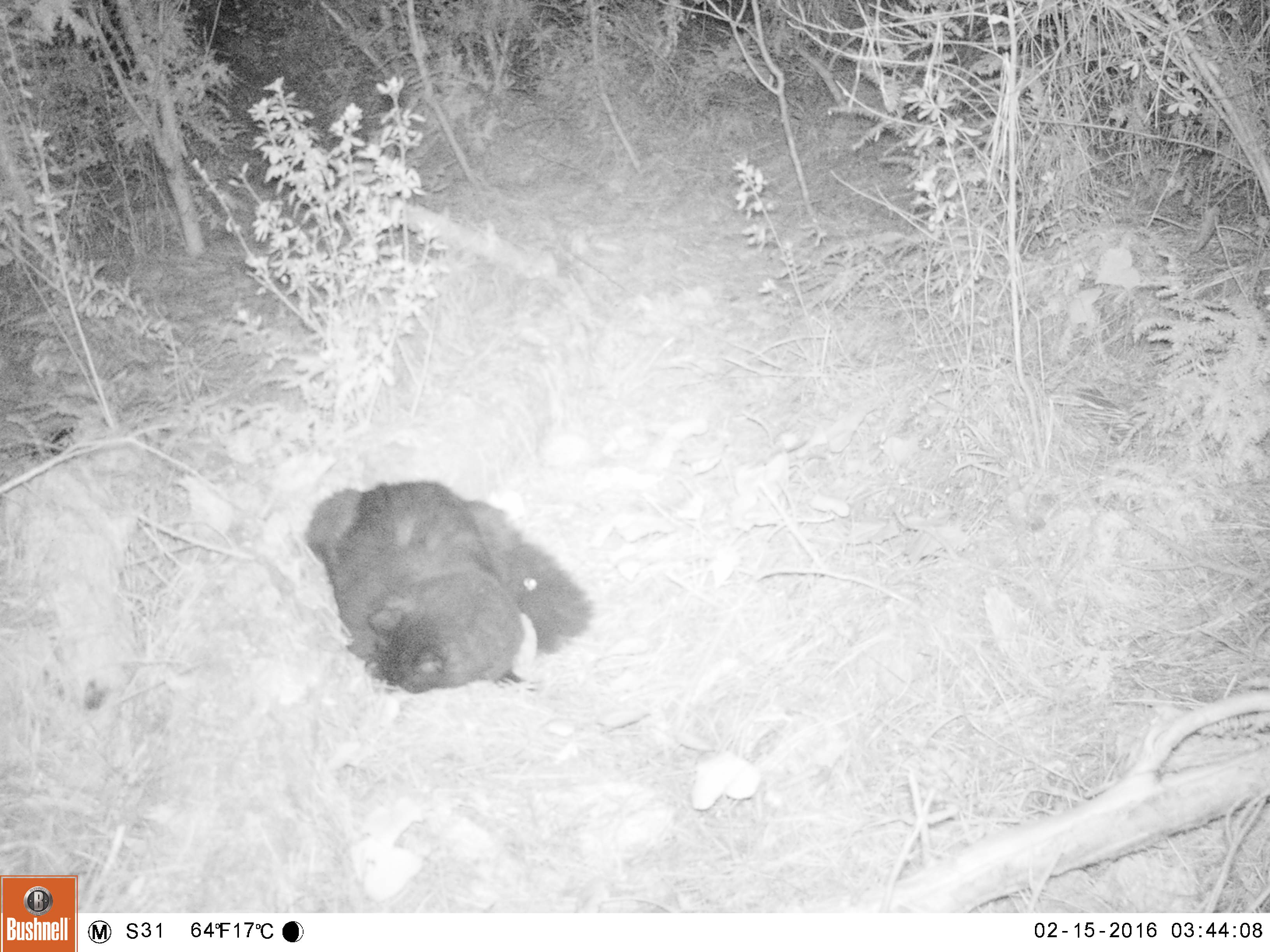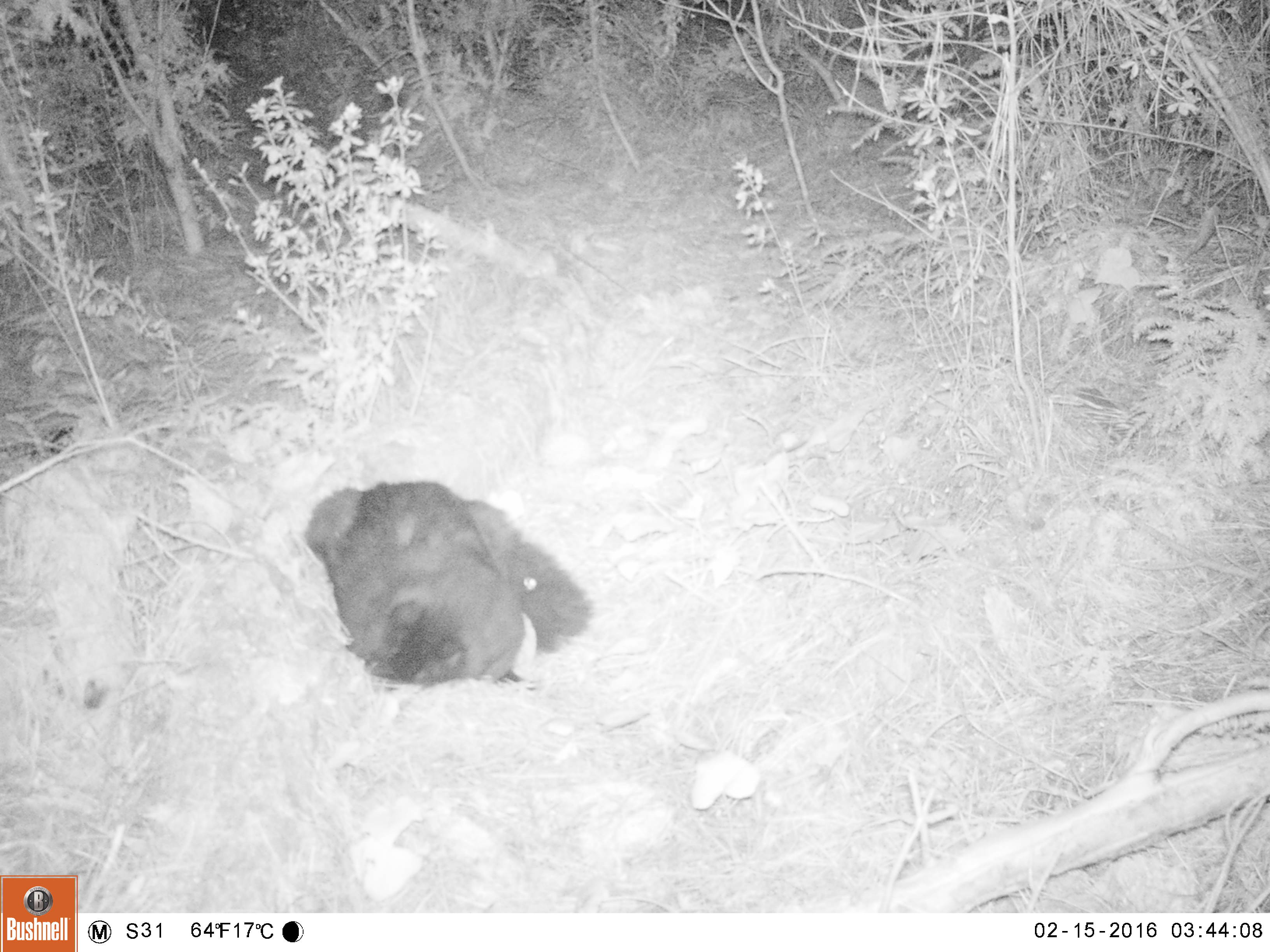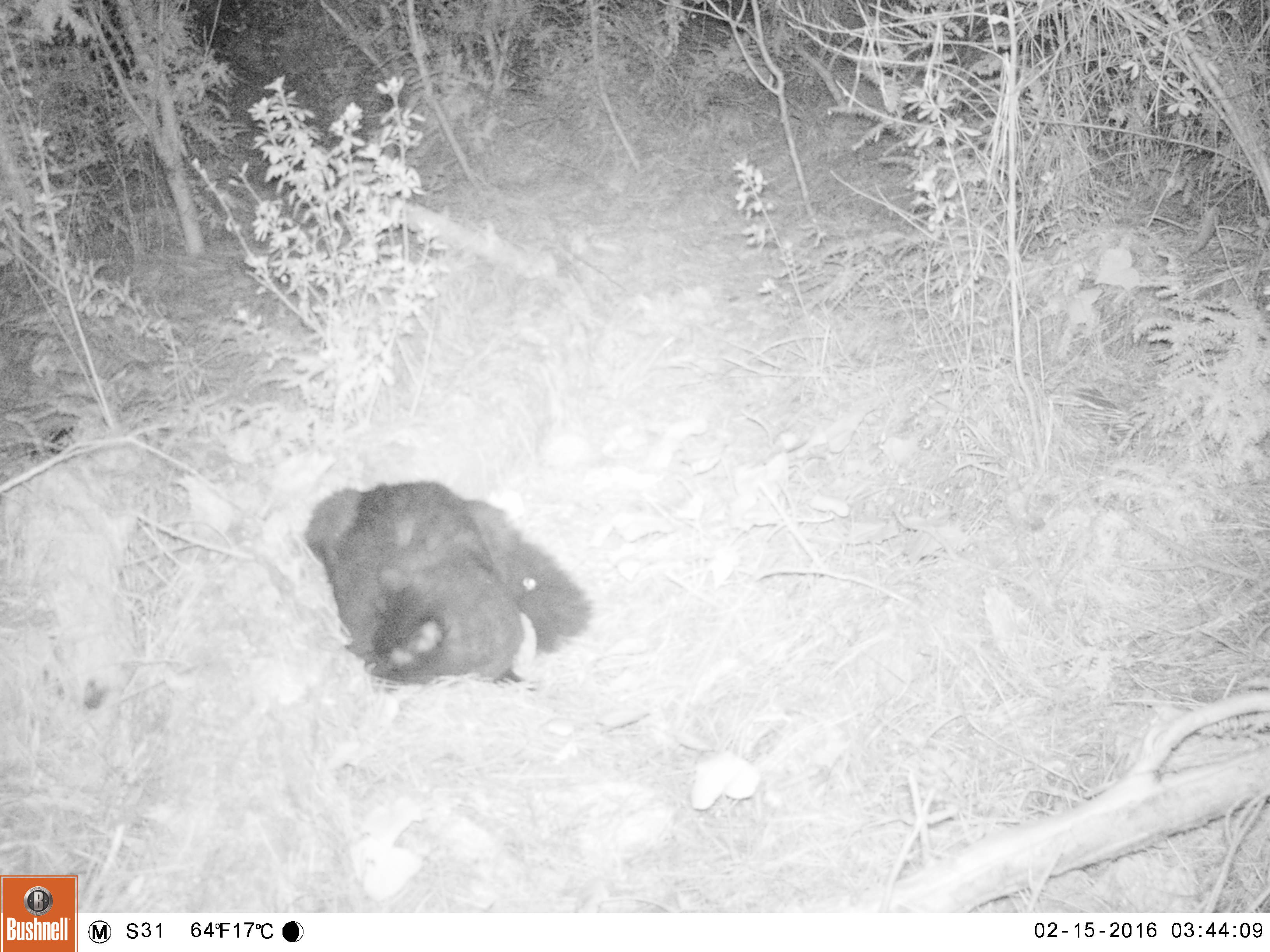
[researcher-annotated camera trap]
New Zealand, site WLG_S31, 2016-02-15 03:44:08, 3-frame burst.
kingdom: Animalia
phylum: Chordata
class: Mammalia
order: Carnivora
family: Felidae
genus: Felis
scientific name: Felis catus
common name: domestic cat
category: cat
Cat (domestic cat) (Felis catus).